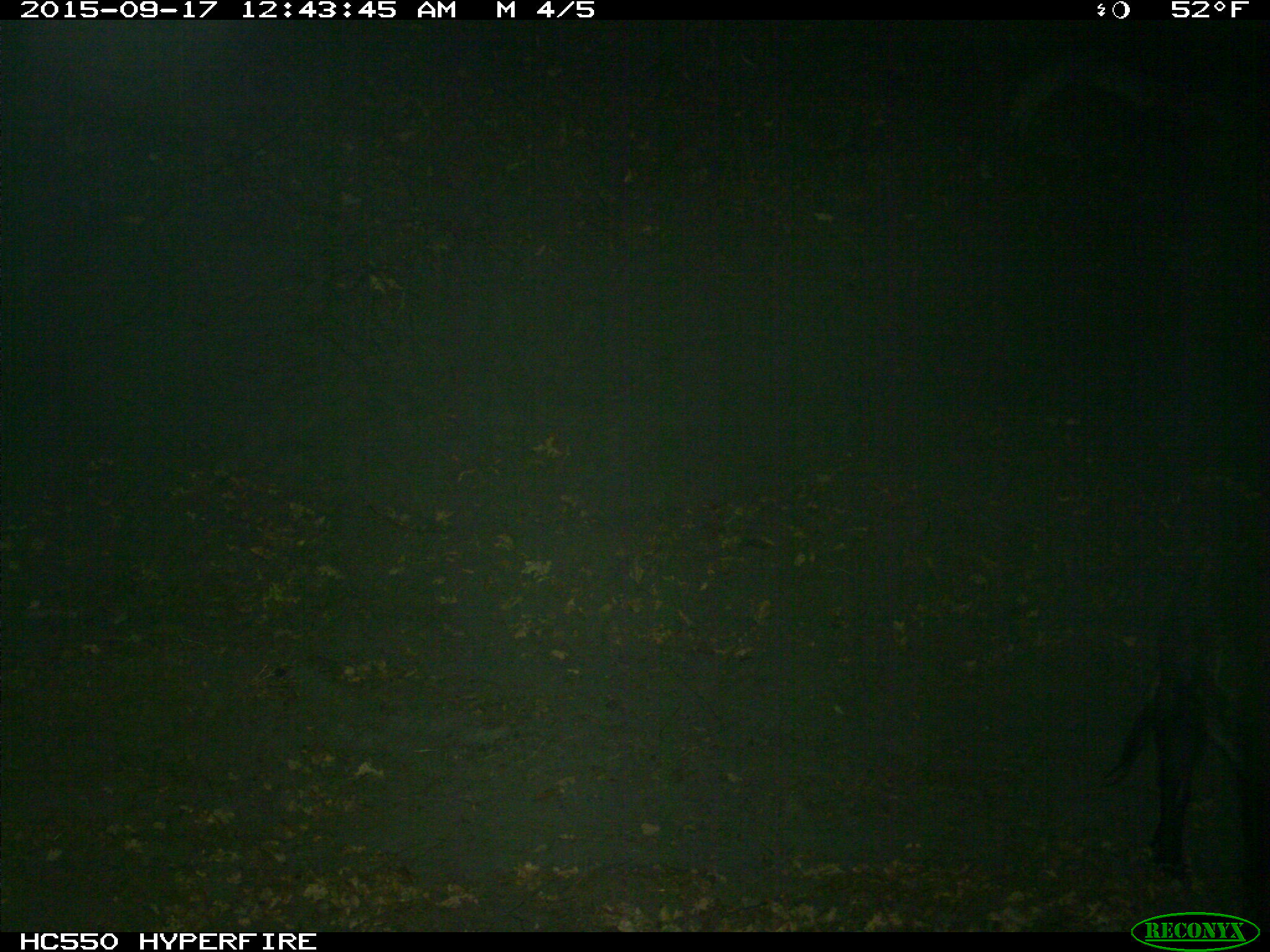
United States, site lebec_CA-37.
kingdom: Animalia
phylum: Chordata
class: Mammalia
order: Artiodactyla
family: Suidae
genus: Sus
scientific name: Sus scrofa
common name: wild boar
Sus scrofa (wild boar).